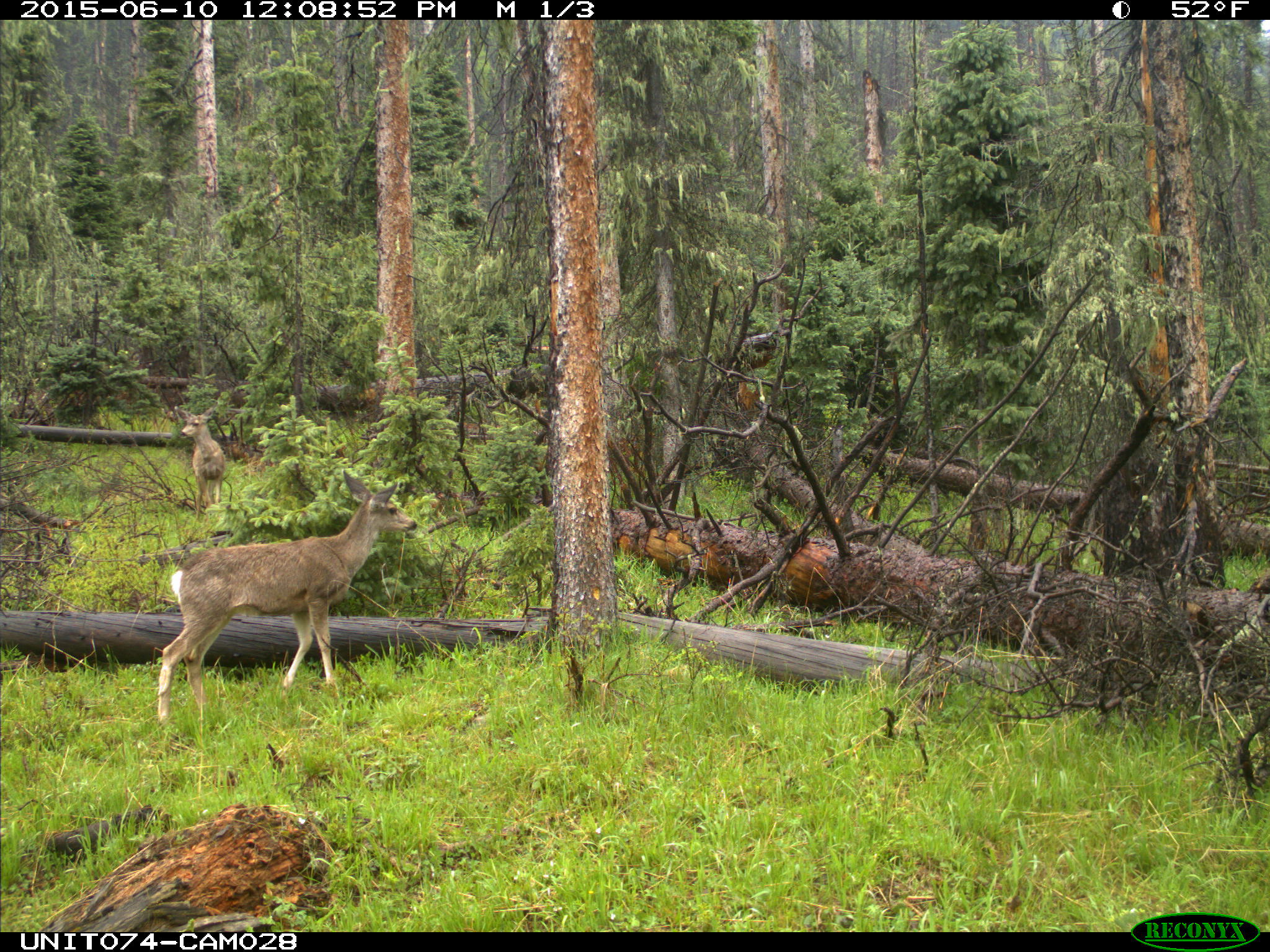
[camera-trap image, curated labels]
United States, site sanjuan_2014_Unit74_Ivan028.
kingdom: Animalia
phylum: Chordata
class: Mammalia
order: Artiodactyla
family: Cervidae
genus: Odocoileus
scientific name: Odocoileus hemionus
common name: mule deer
Odocoileus hemionus (mule deer).